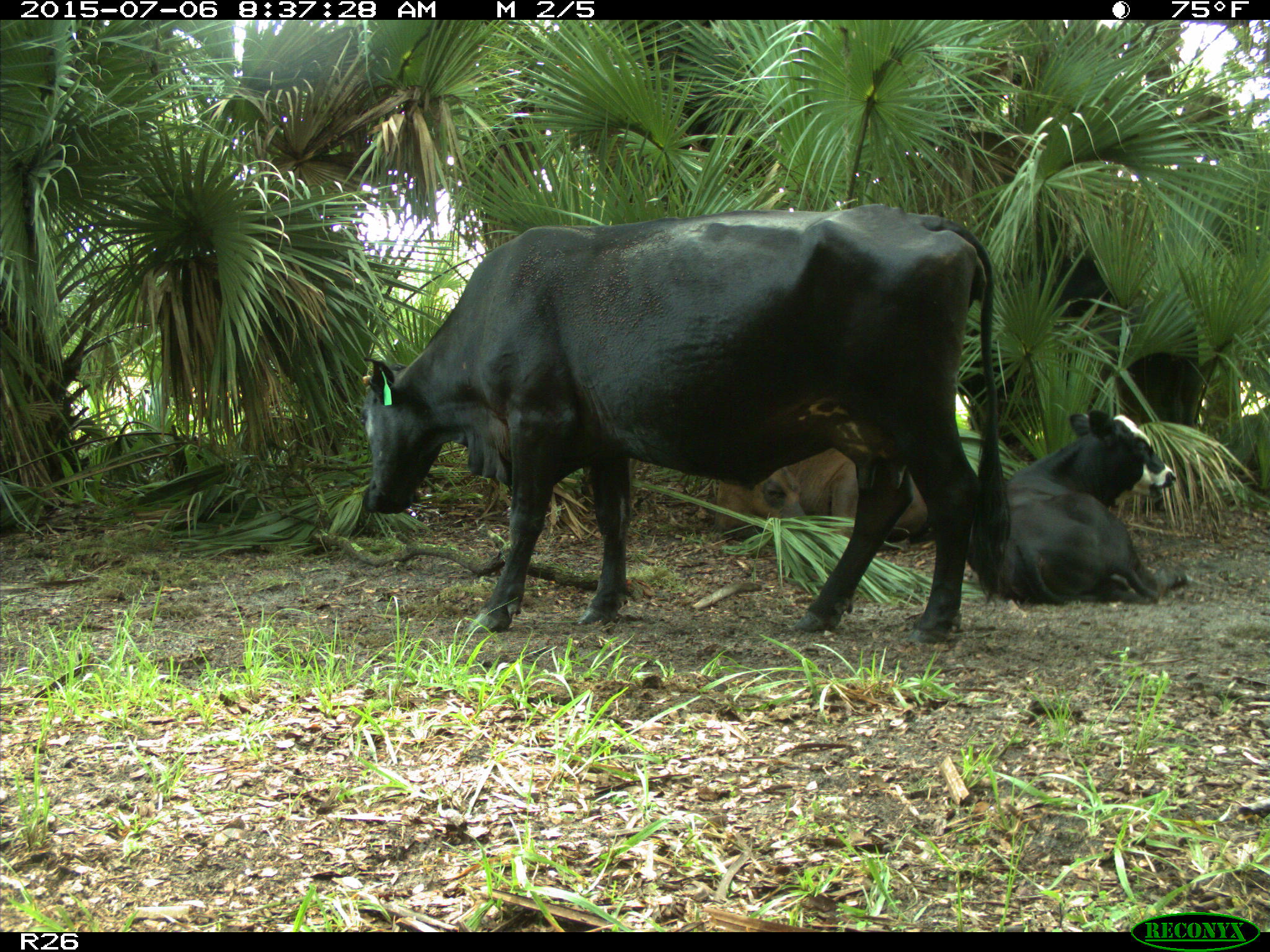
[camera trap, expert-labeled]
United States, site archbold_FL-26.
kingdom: Animalia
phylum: Chordata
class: Mammalia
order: Artiodactyla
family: Bovidae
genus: Bos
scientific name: Bos taurus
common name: domestic cow